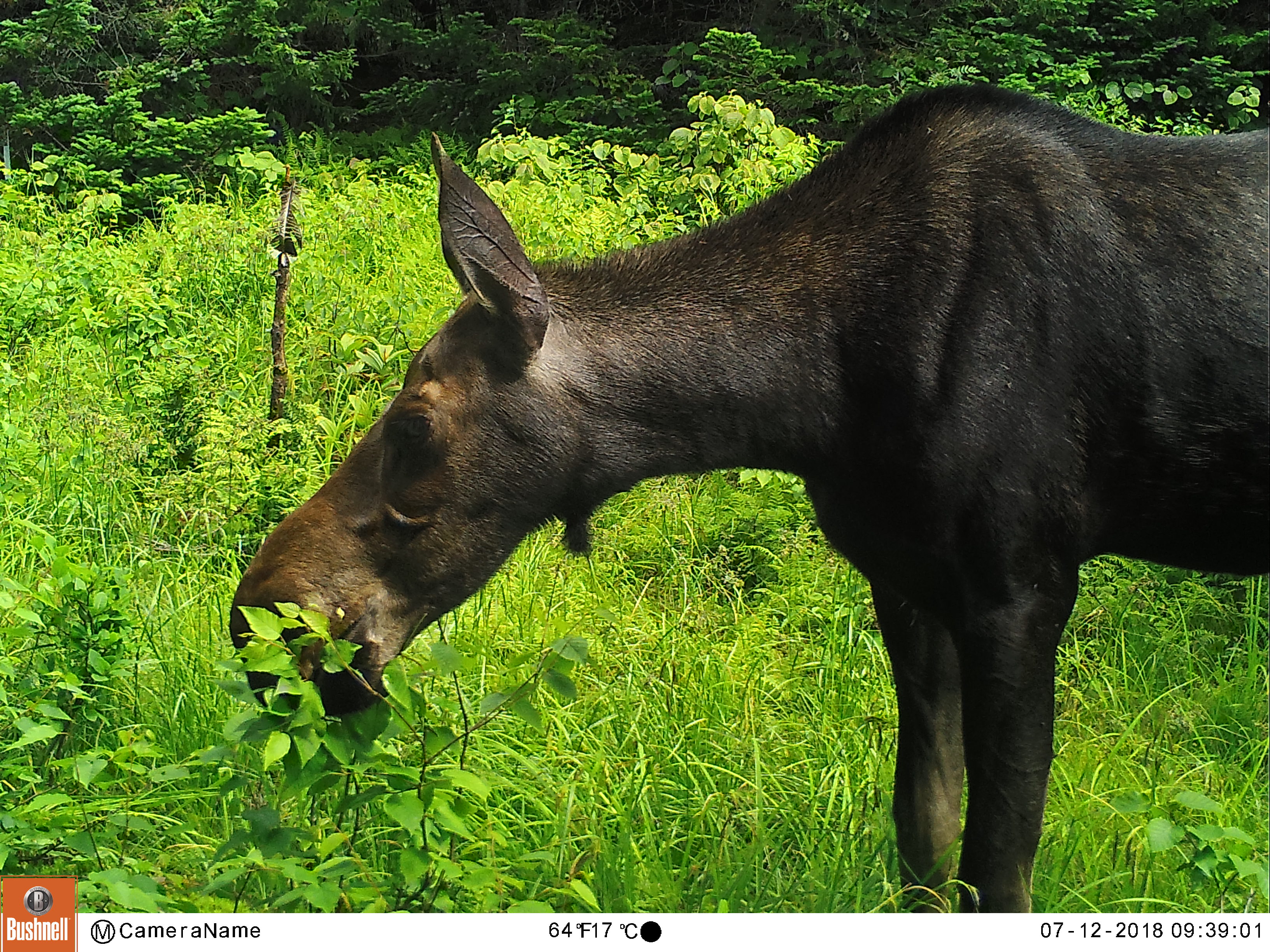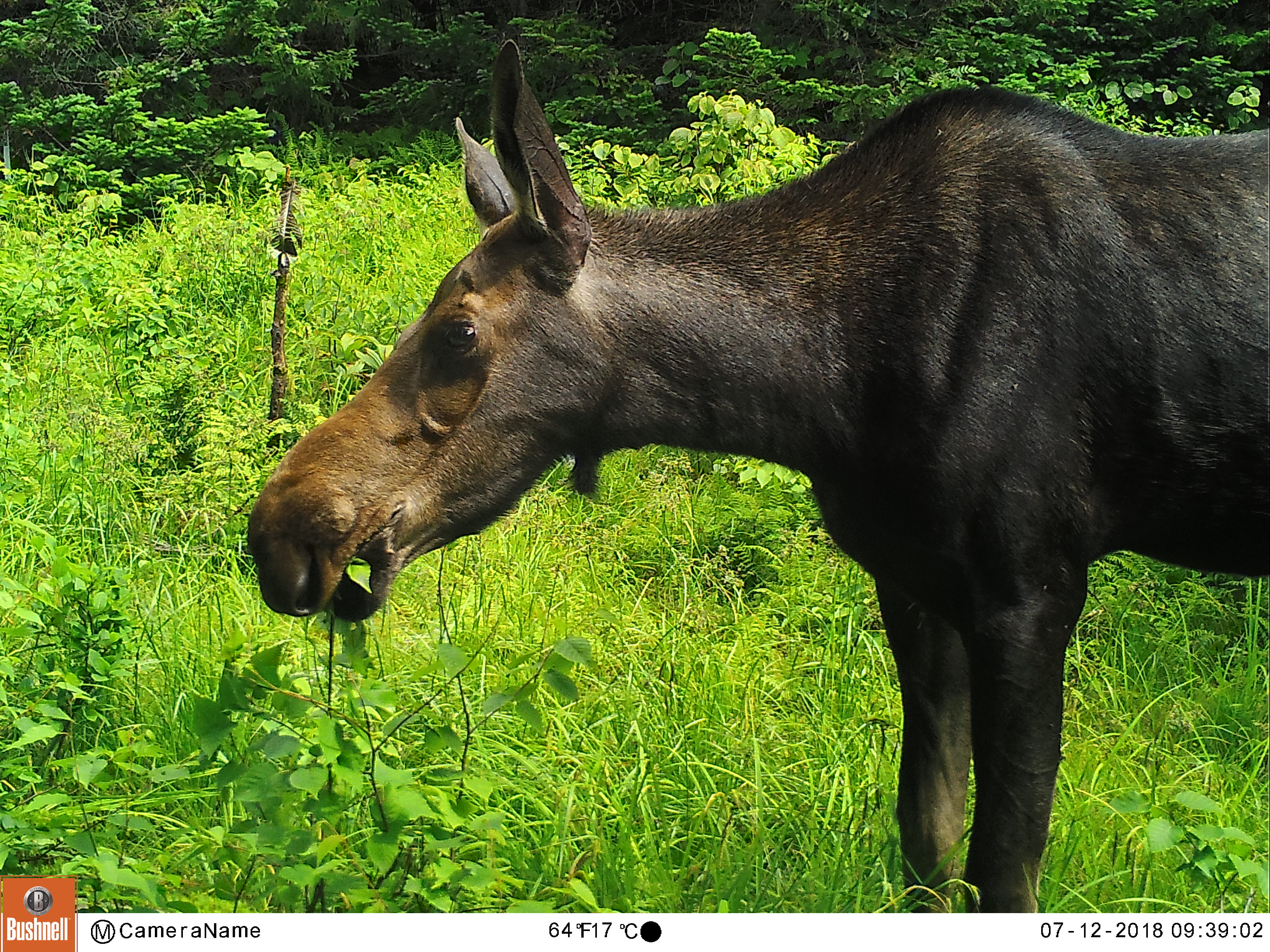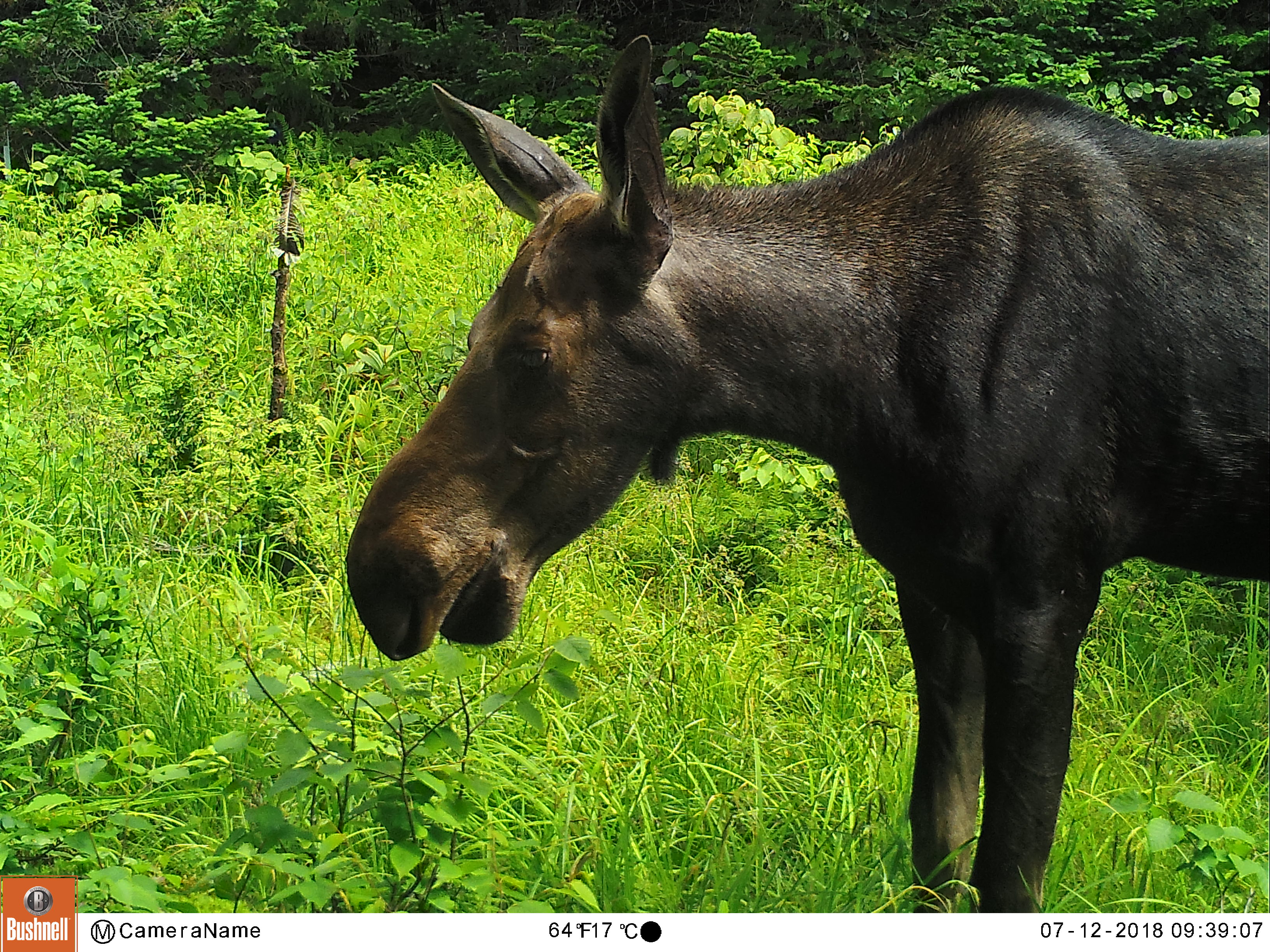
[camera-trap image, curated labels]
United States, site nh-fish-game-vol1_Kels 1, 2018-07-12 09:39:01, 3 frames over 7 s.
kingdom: Animalia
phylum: Chordata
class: Mammalia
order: Artiodactyla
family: Cervidae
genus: Alces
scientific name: Alces alces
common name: moose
Moose (Alces alces).